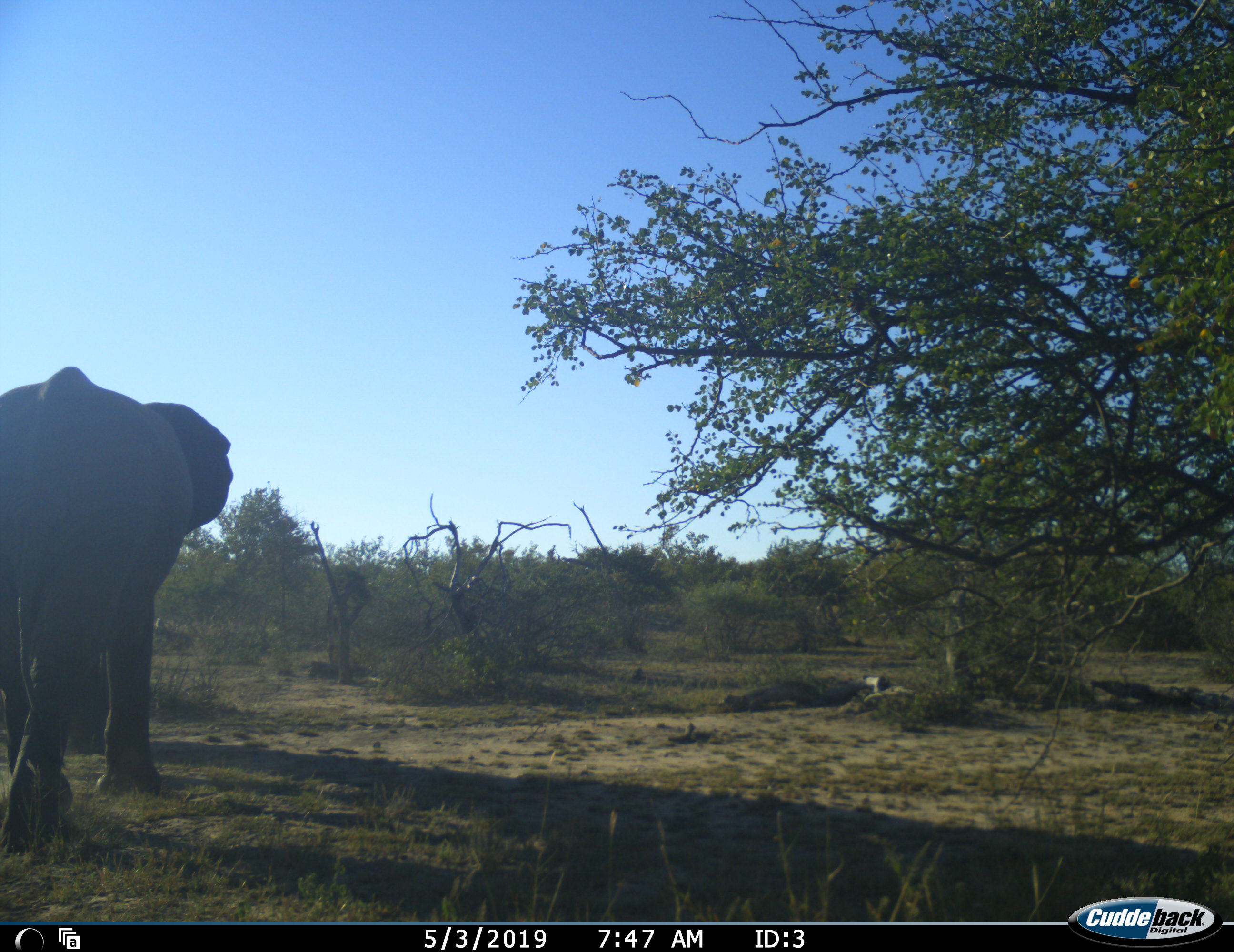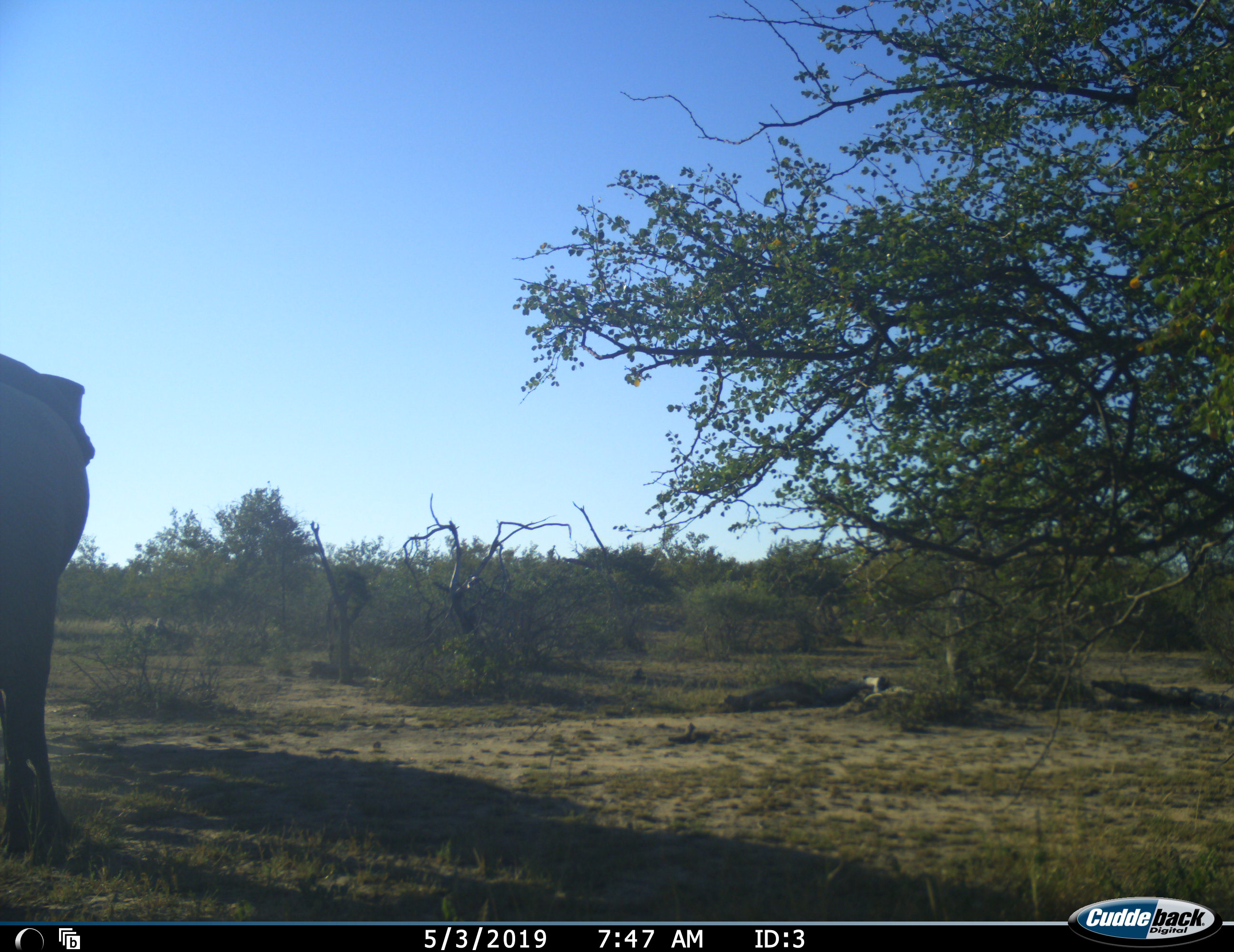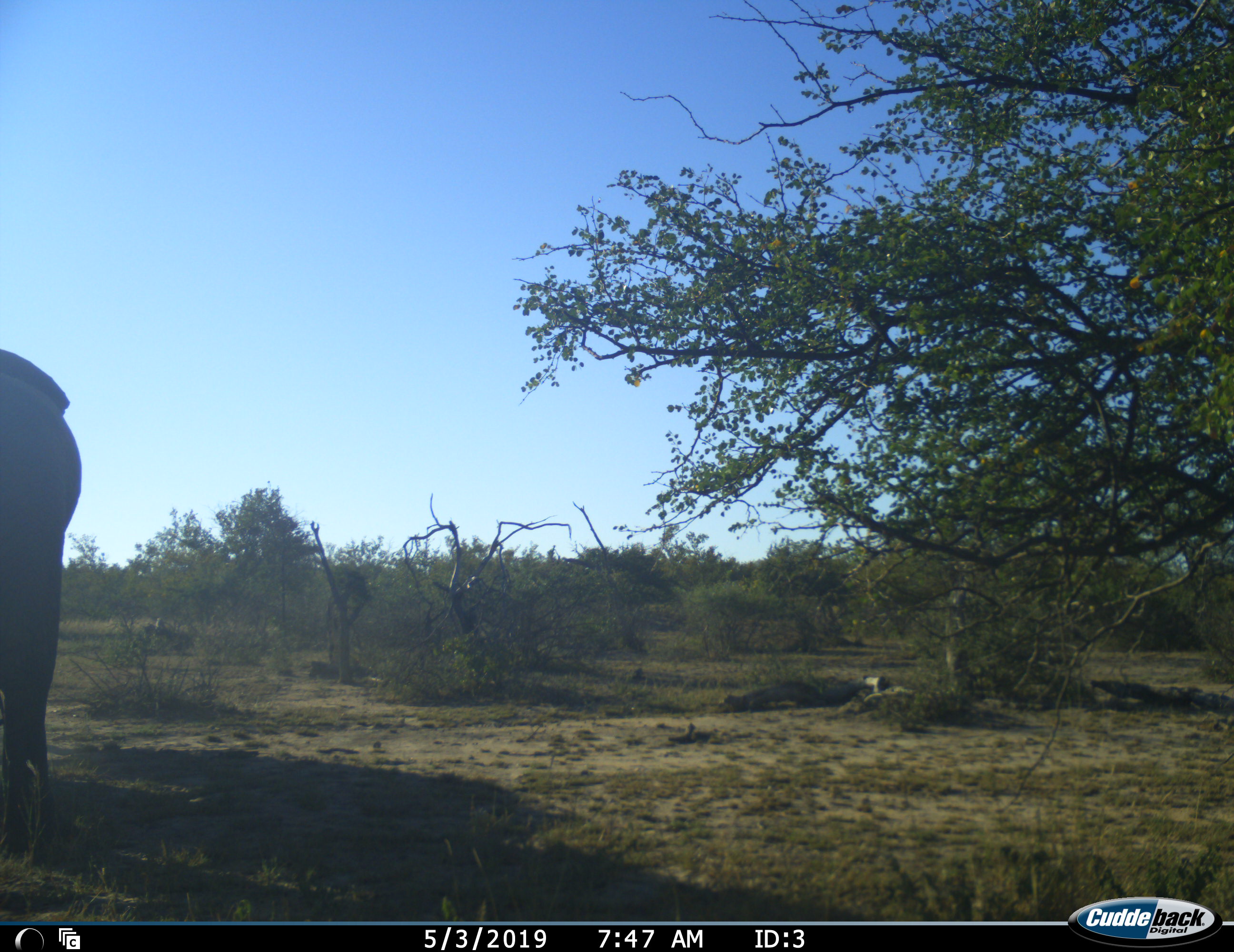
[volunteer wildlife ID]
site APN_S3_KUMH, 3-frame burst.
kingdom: Animalia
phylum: Chordata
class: Mammalia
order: Proboscidea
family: Elephantidae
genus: Loxodonta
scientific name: Loxodonta africana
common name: african bush elephant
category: elephant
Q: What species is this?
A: Elephant (african bush elephant) (Loxodonta africana).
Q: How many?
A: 1.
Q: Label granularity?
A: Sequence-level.